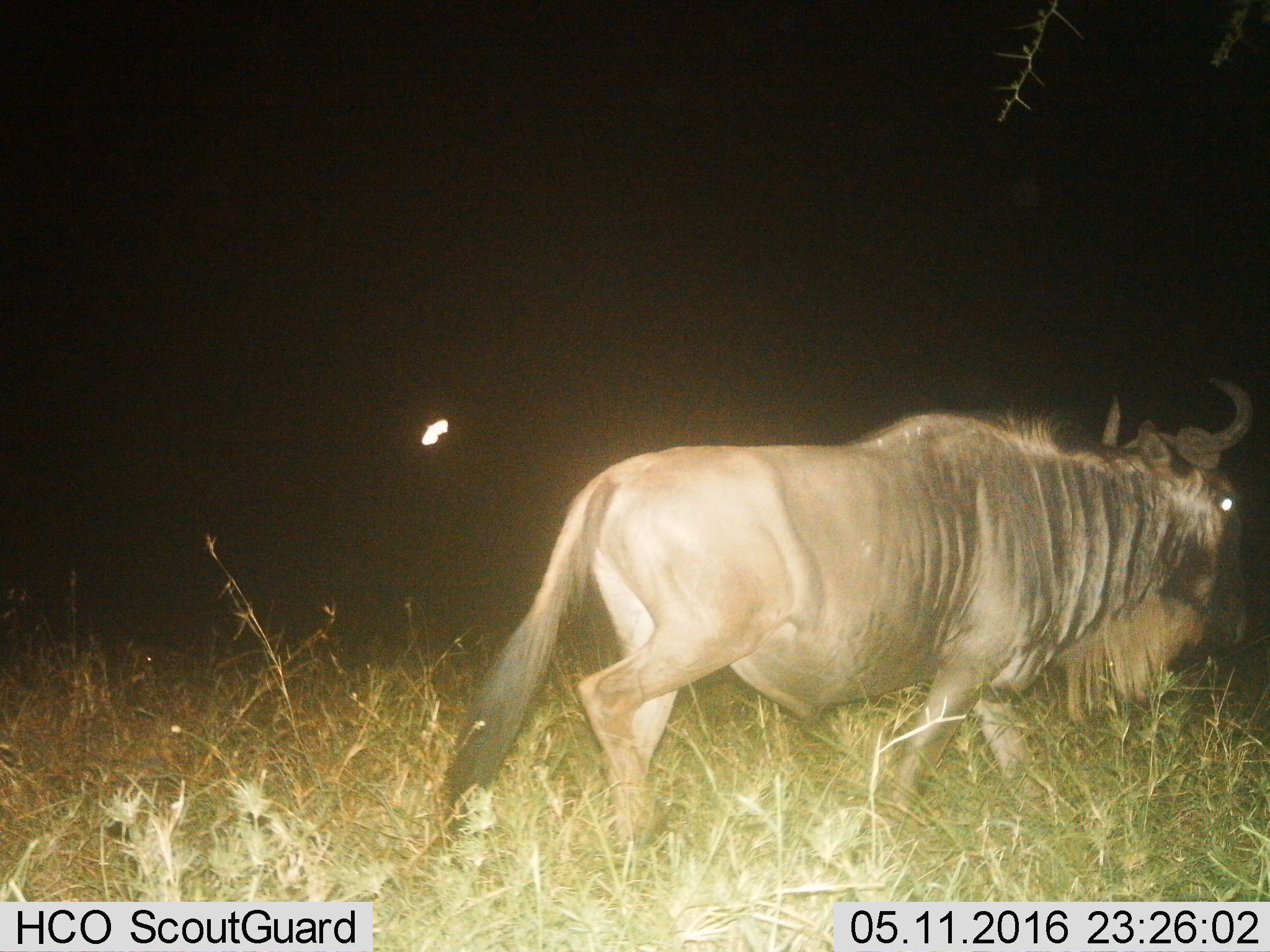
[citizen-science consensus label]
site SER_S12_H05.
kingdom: Animalia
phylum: Chordata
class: Mammalia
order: Artiodactyla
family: Bovidae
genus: Connochaetes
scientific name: Connochaetes taurinus taurinus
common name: blue wildebeest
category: wildebeestblue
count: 1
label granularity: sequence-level